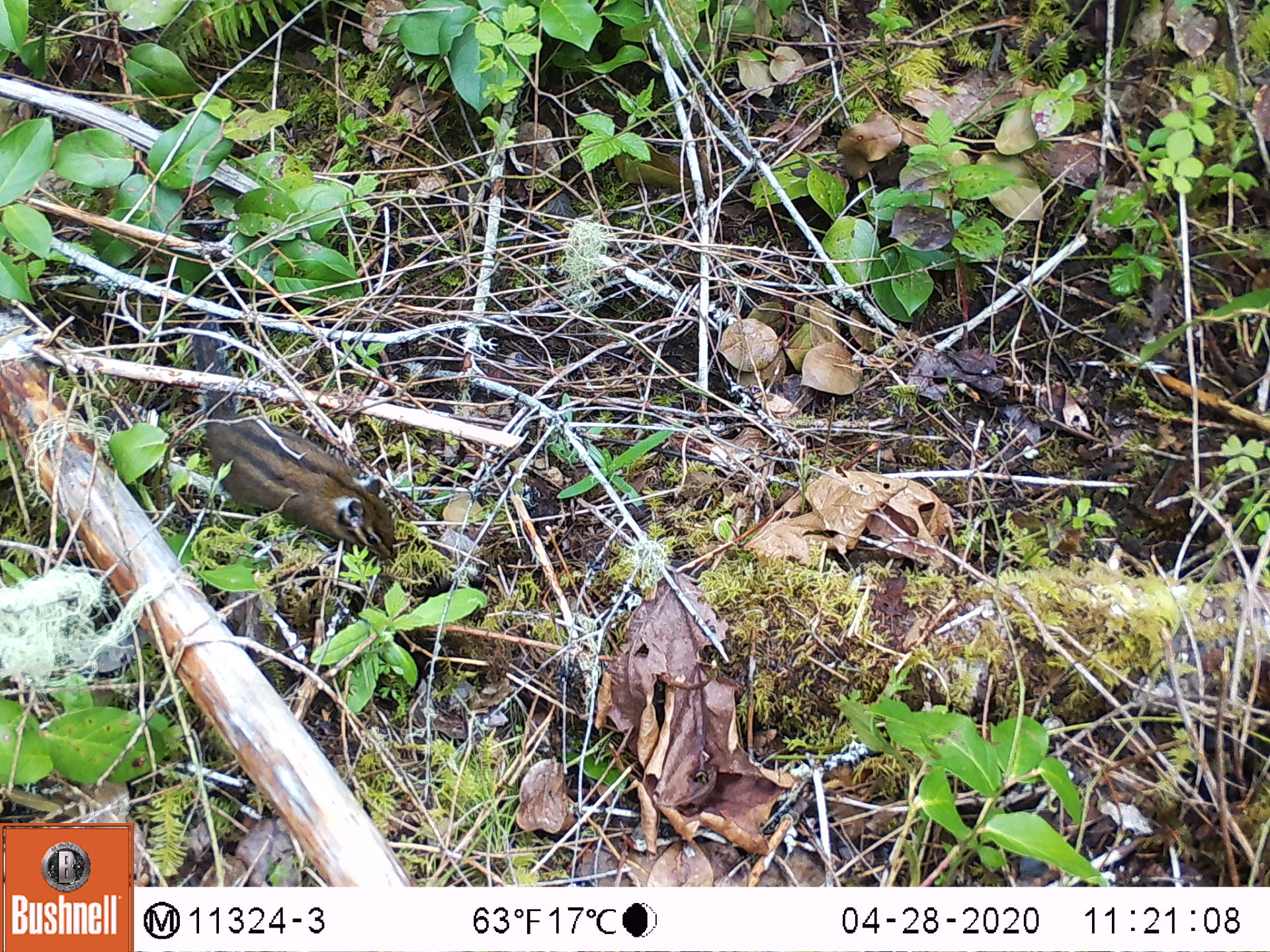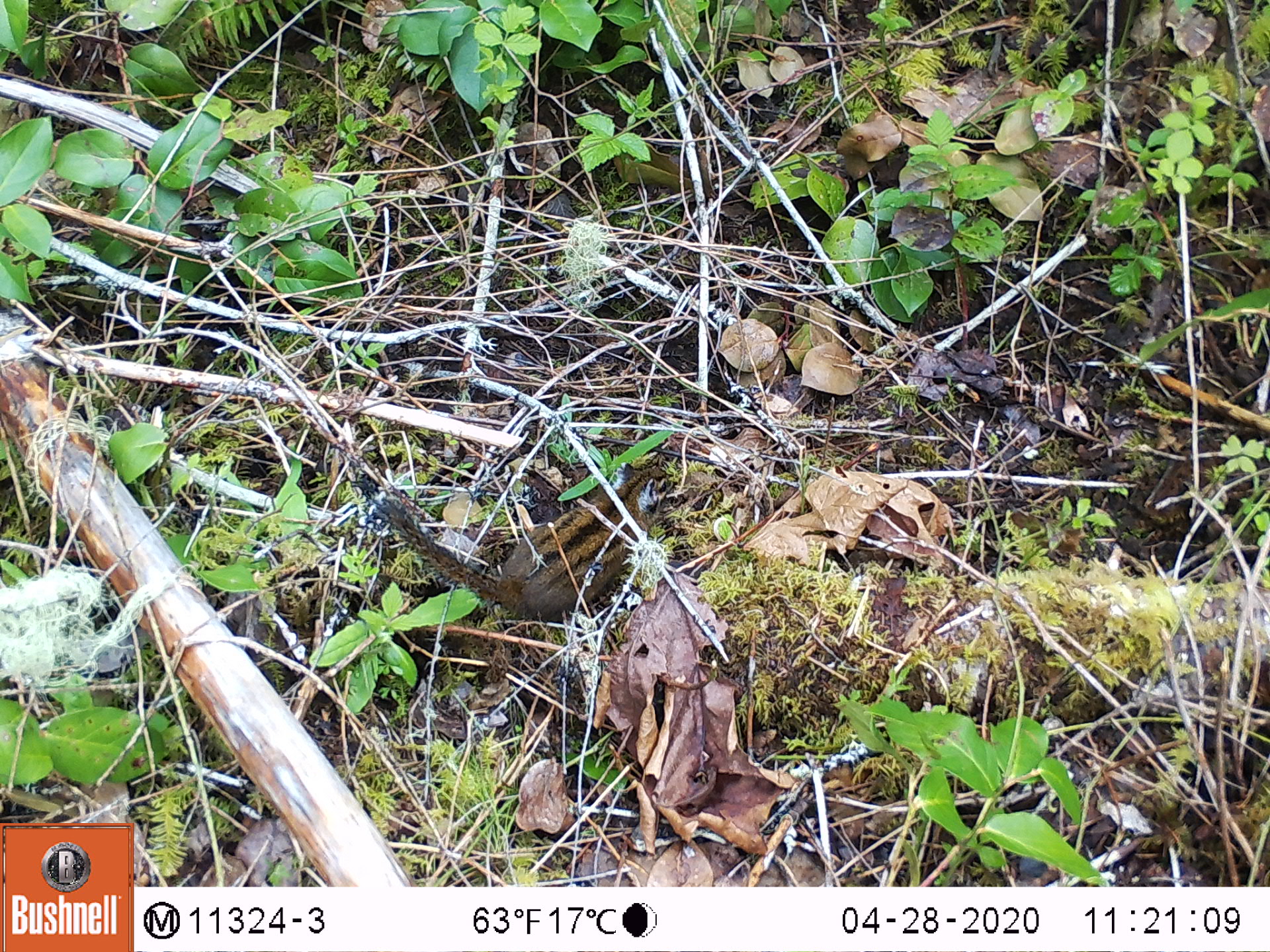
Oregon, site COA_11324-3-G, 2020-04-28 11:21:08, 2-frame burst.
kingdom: Animalia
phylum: Chordata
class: Mammalia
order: Rodentia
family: Sciuridae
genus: Neotamias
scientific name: Neotamias townsendii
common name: townsend's chipmunk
Townsend's chipmunk (Neotamias townsendii).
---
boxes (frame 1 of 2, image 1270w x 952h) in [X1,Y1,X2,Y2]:
townsend's chipmunk: [172,311,408,569]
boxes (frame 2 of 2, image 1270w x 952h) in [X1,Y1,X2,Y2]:
townsend's chipmunk: [370,452,679,627]